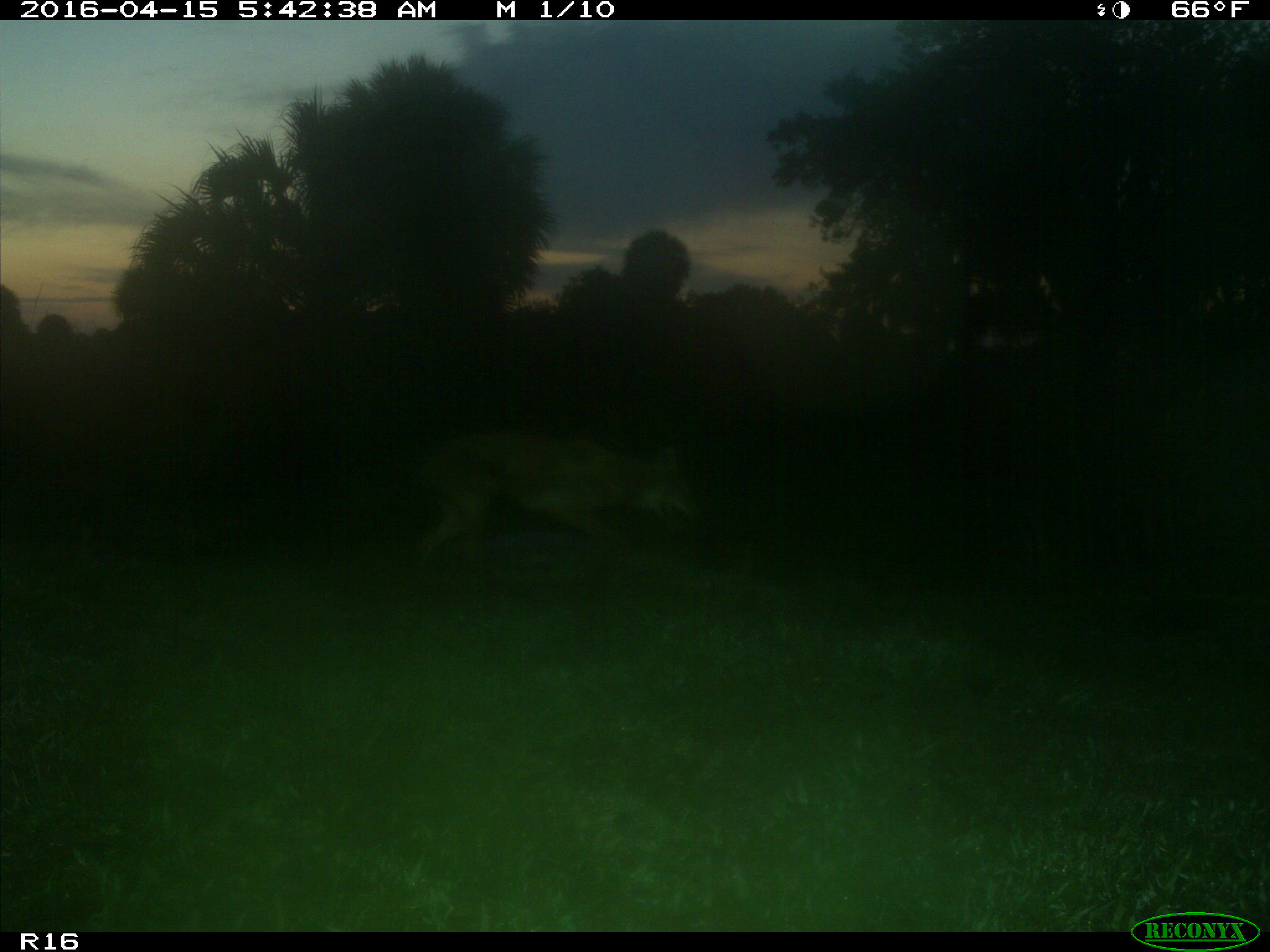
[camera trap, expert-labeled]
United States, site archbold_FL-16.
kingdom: Animalia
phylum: Chordata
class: Mammalia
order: Carnivora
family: Canidae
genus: Canis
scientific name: Canis latrans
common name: coyote